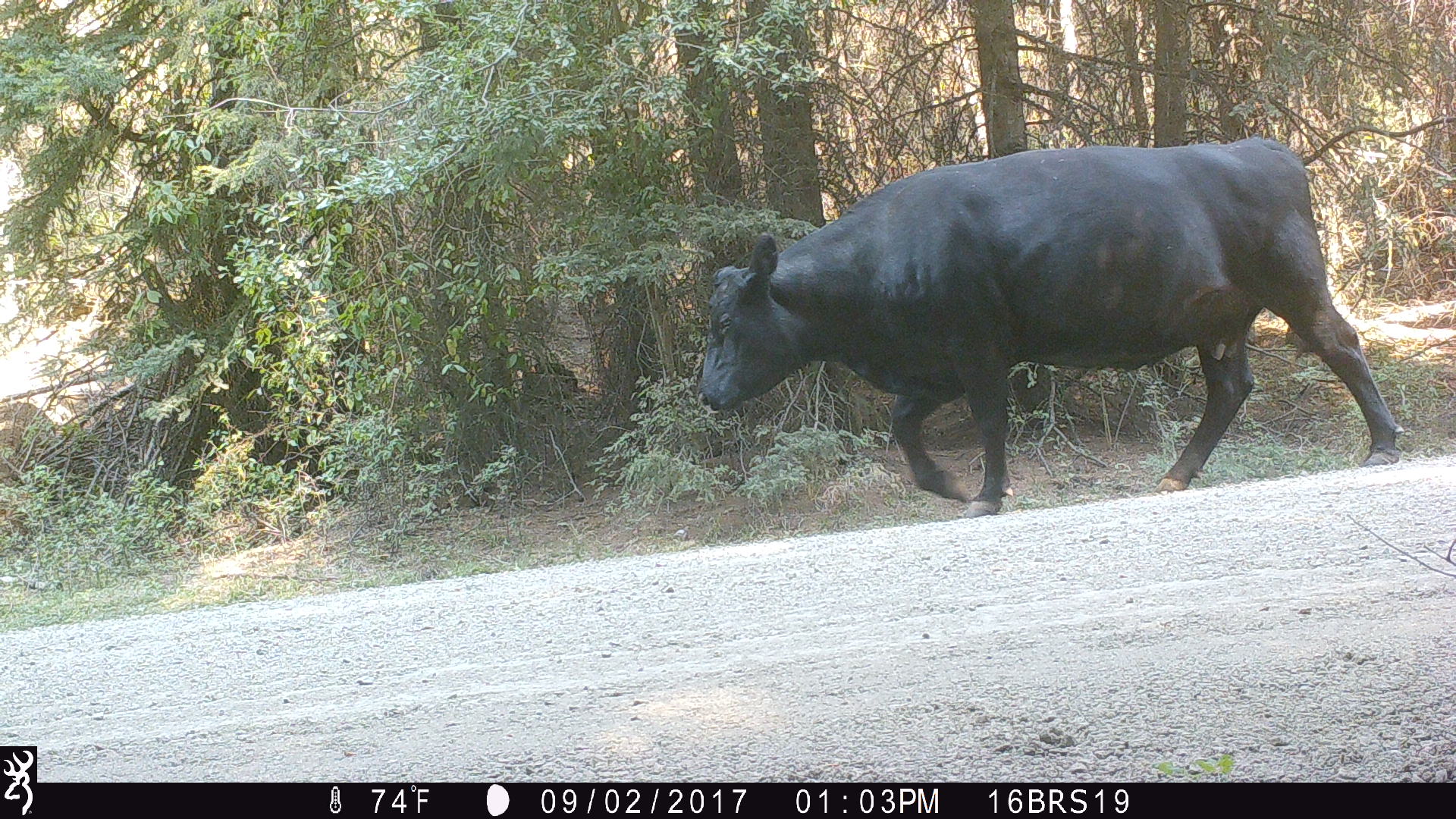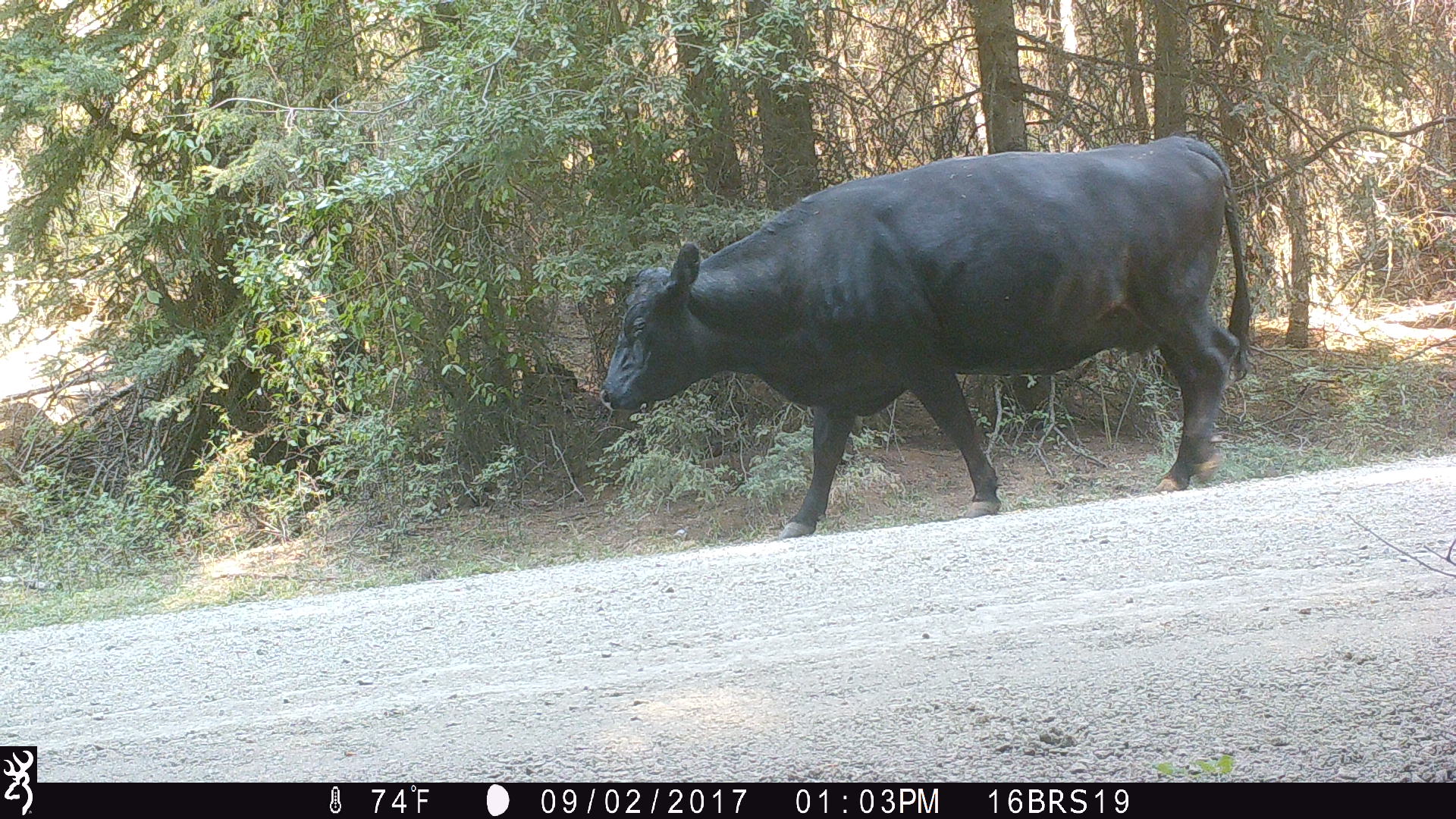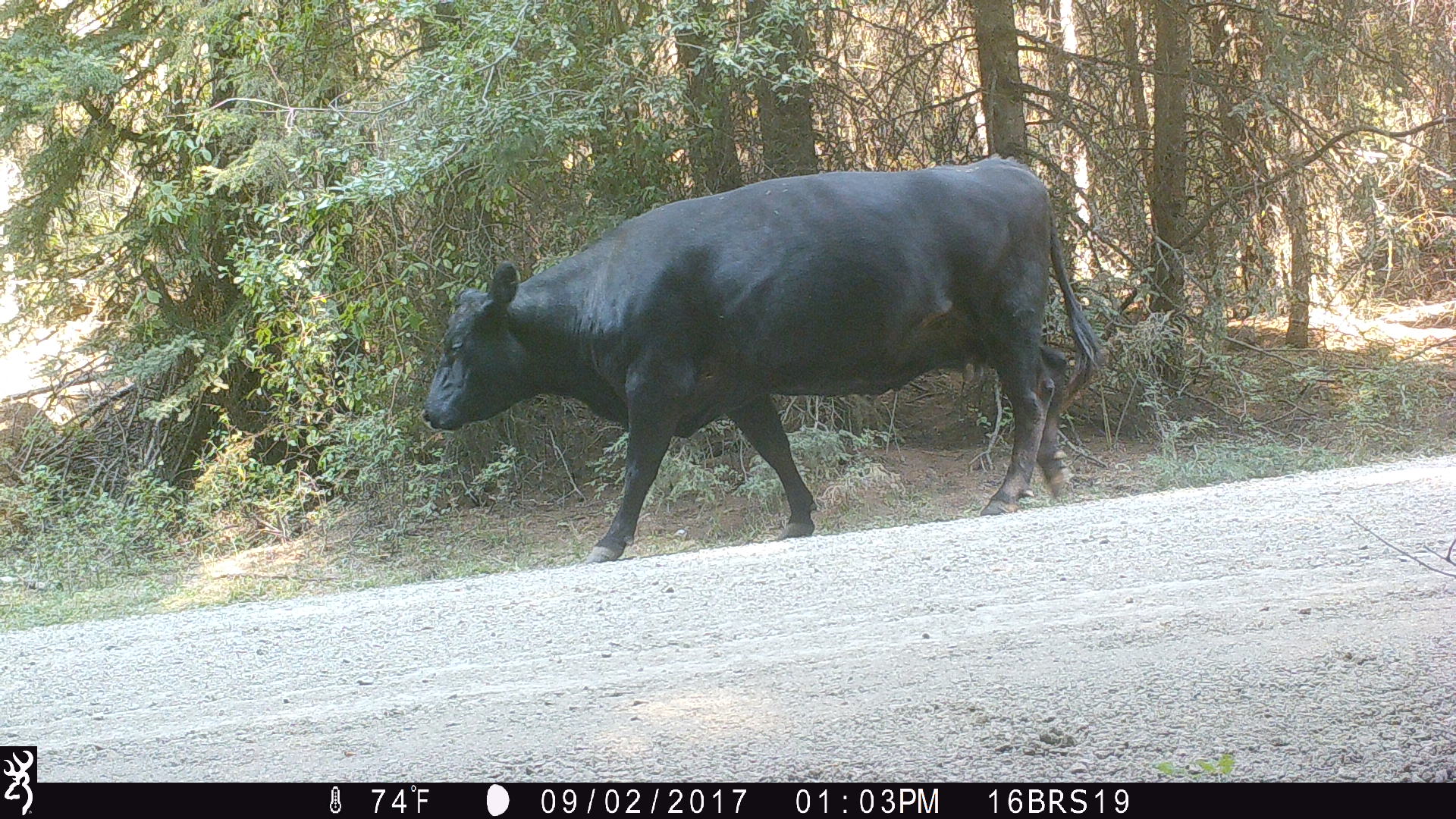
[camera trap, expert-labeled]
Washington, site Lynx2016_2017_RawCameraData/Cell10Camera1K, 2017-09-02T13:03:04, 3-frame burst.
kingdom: Animalia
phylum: Chordata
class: Mammalia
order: Artiodactyla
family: Bovidae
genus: Bos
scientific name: Bos taurus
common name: domestic cattle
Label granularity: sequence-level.